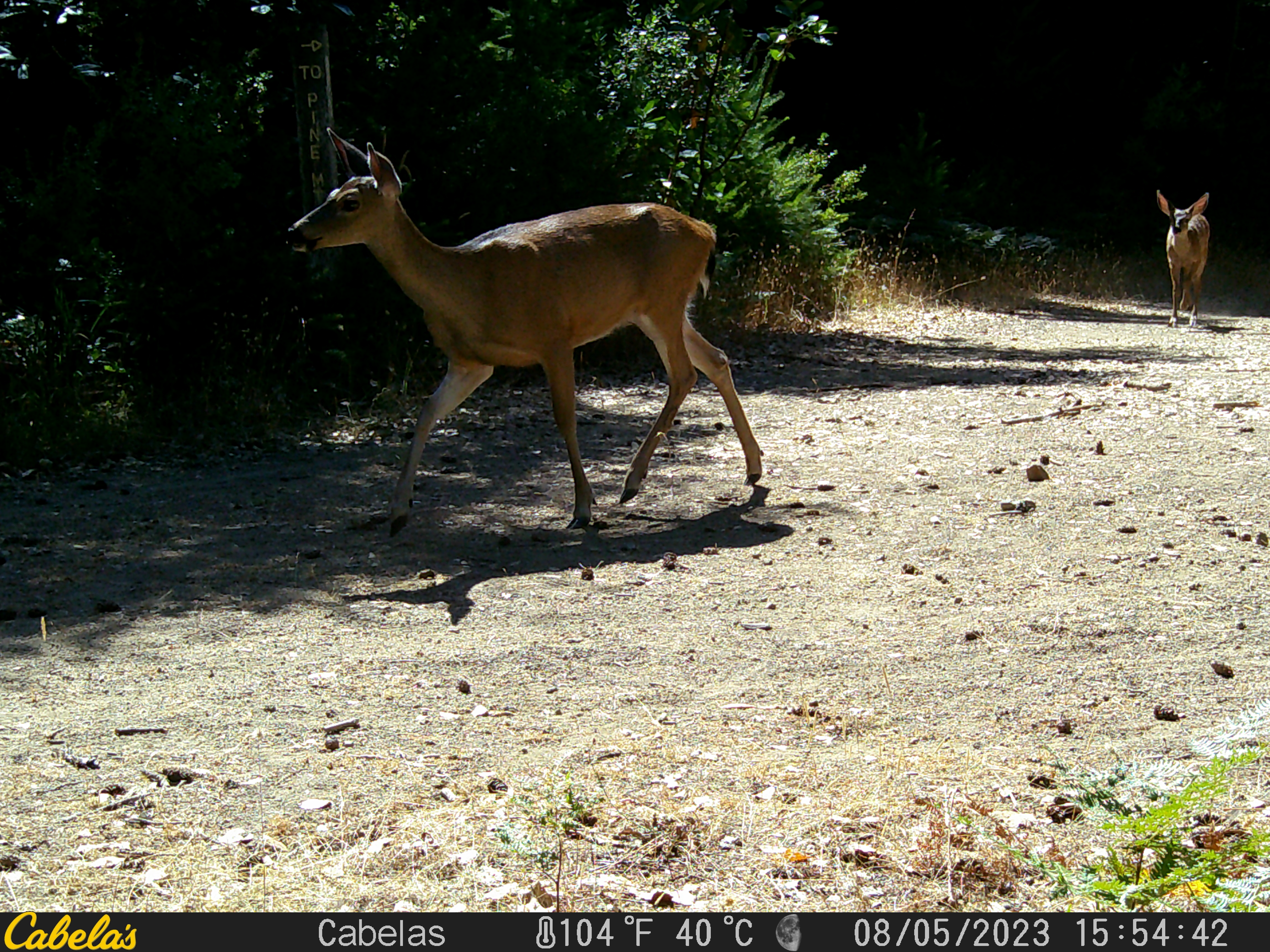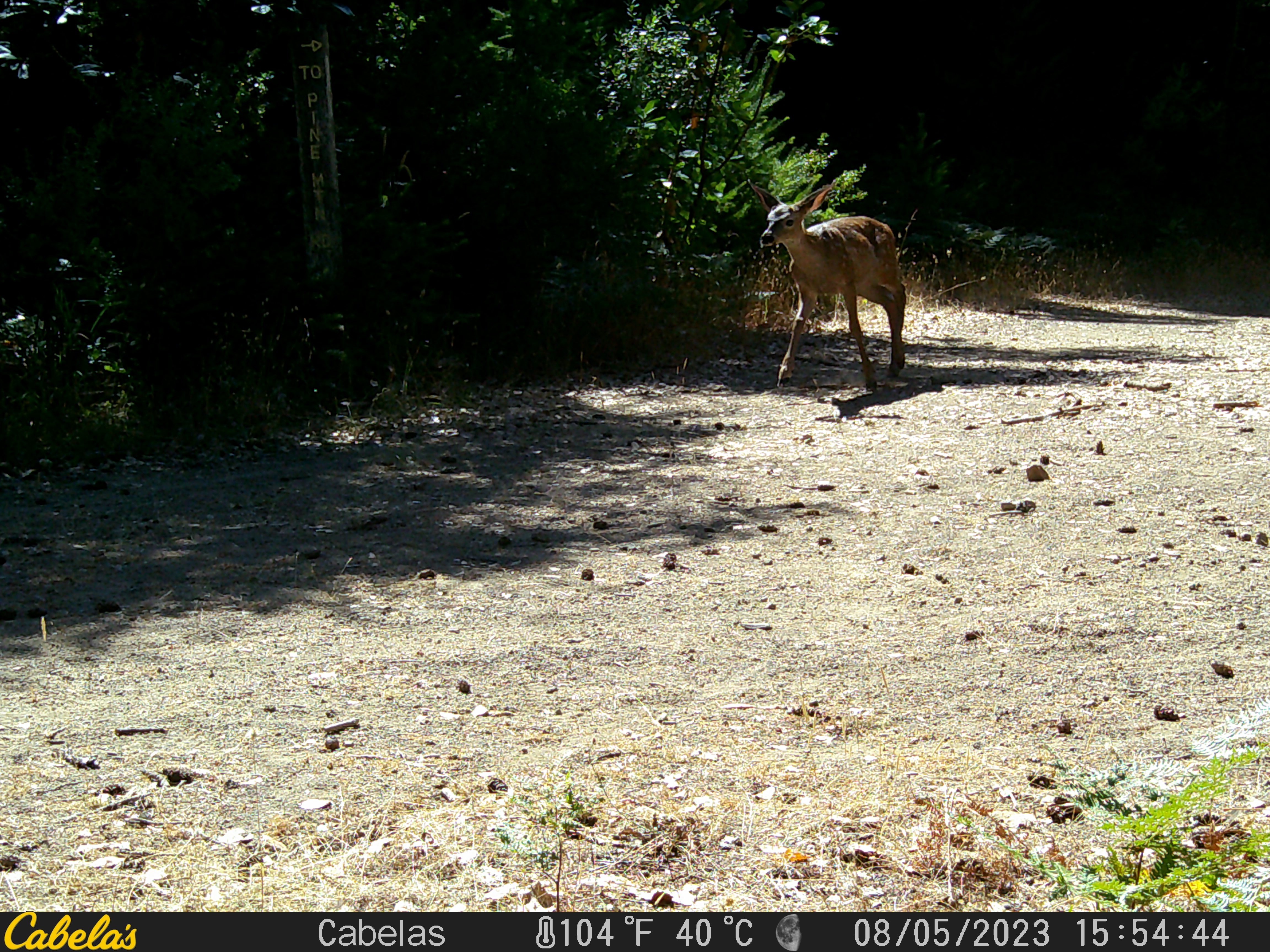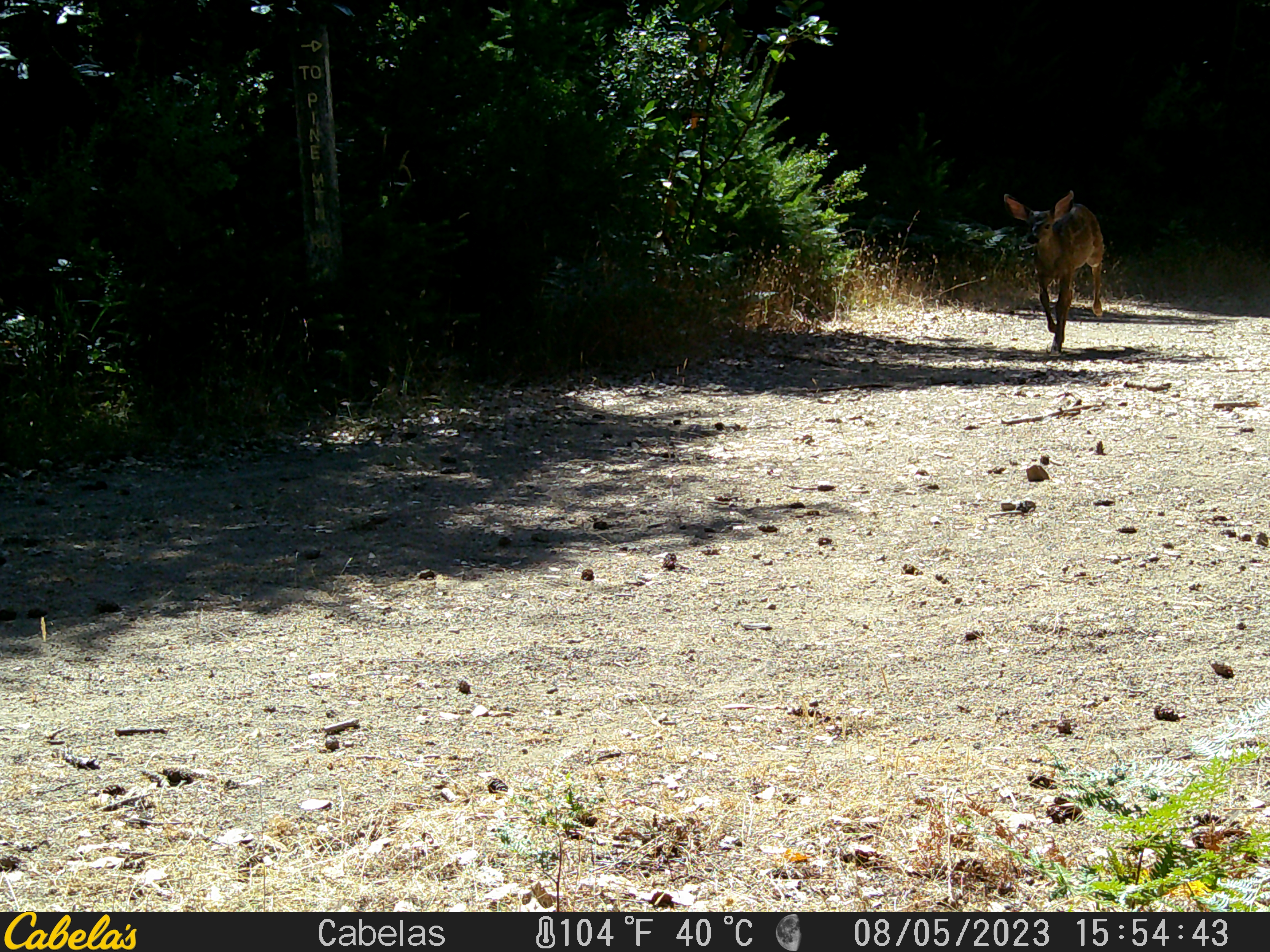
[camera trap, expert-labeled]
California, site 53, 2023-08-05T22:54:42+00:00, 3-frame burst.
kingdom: Animalia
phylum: Chordata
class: Mammalia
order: Artiodactyla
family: Cervidae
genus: Odocoileus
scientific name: Odocoileus hemionus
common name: mule deer